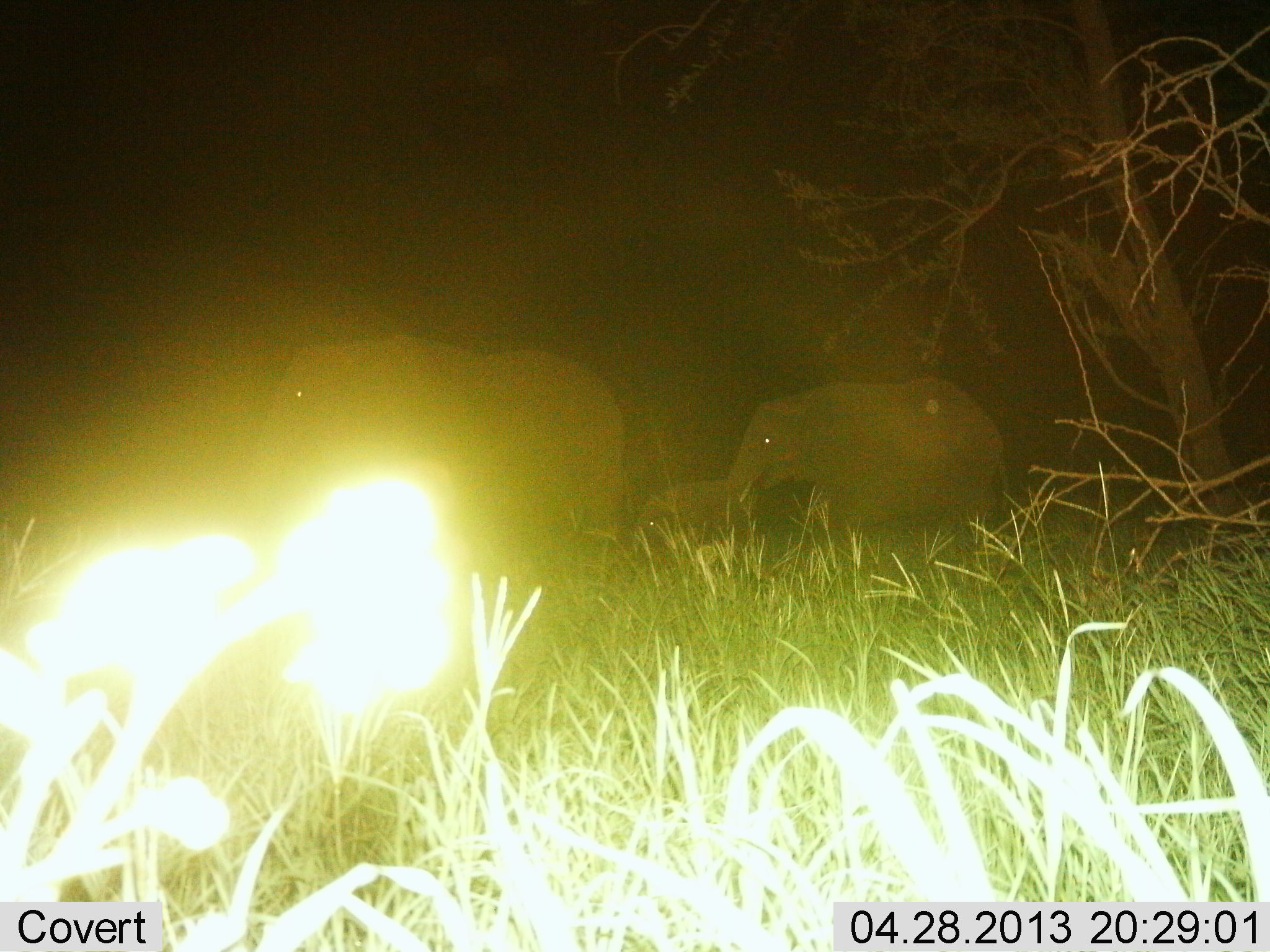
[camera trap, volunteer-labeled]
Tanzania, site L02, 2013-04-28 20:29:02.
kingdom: Animalia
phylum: Chordata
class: Mammalia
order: Proboscidea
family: Elephantidae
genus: Loxodonta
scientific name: Loxodonta africana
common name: african bush elephant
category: elephant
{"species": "elephant (african bush elephant) (Loxodonta africana)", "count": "3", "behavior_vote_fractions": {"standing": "30%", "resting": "0%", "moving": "70%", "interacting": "0%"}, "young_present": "90%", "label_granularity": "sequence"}